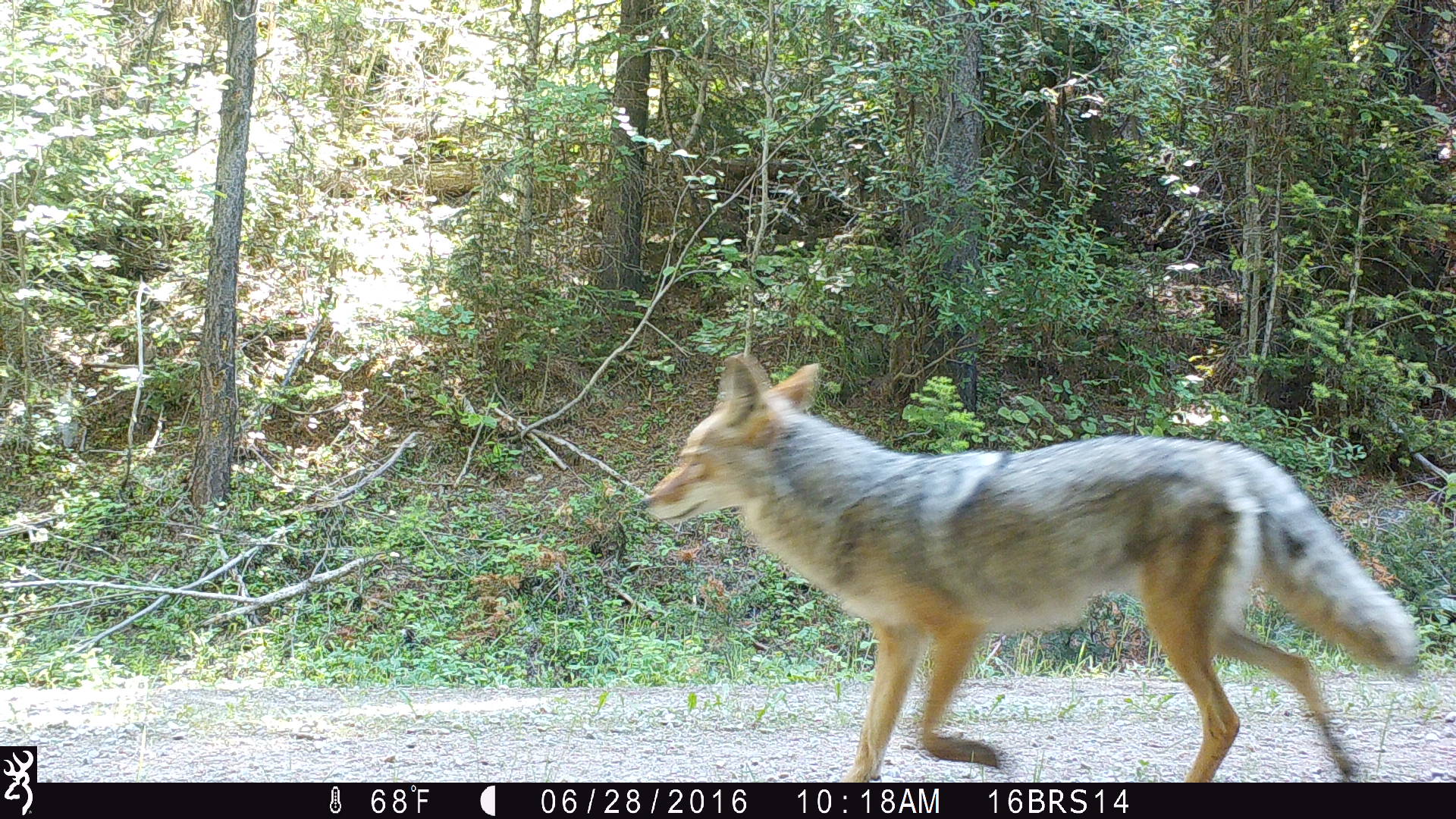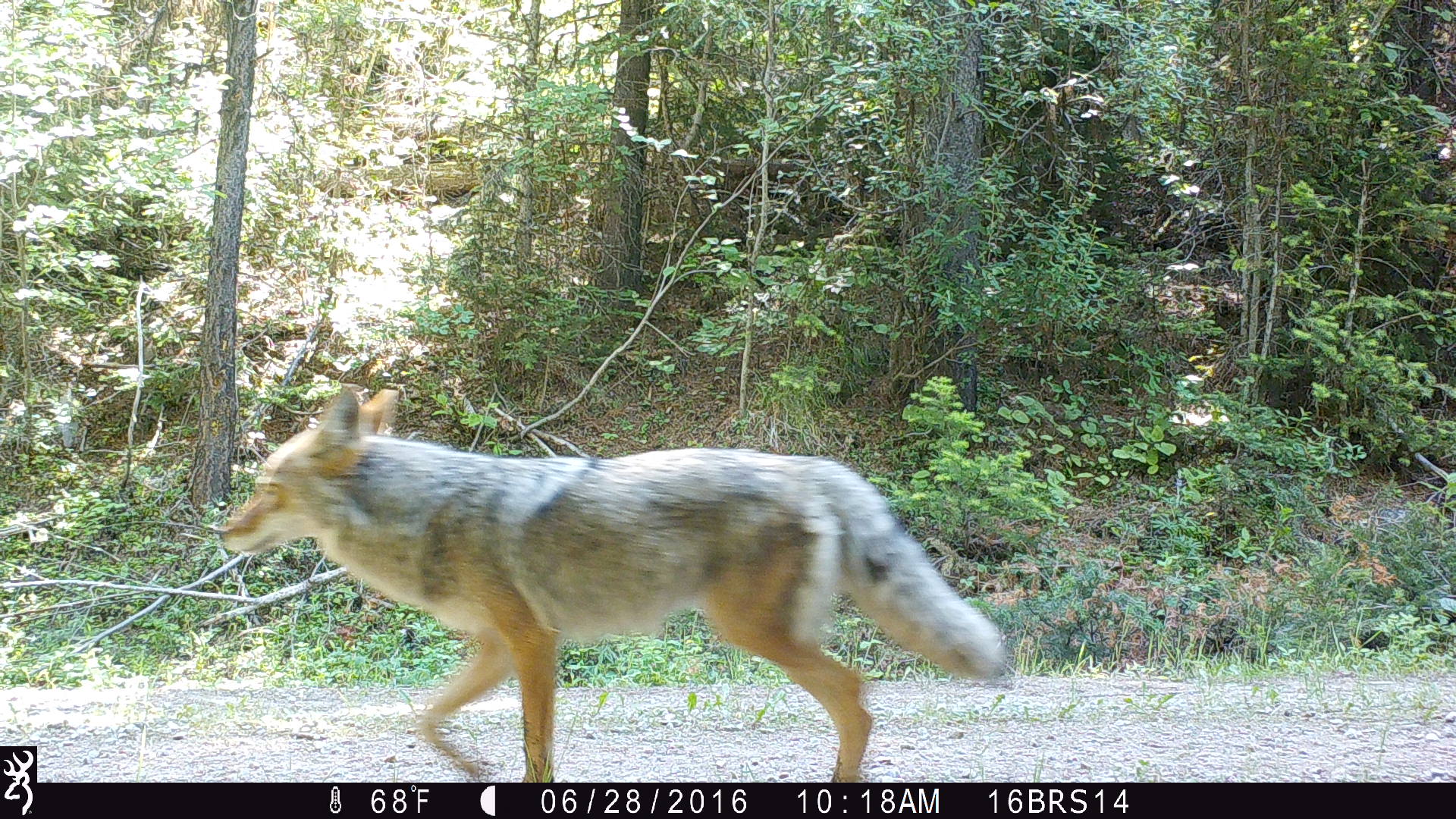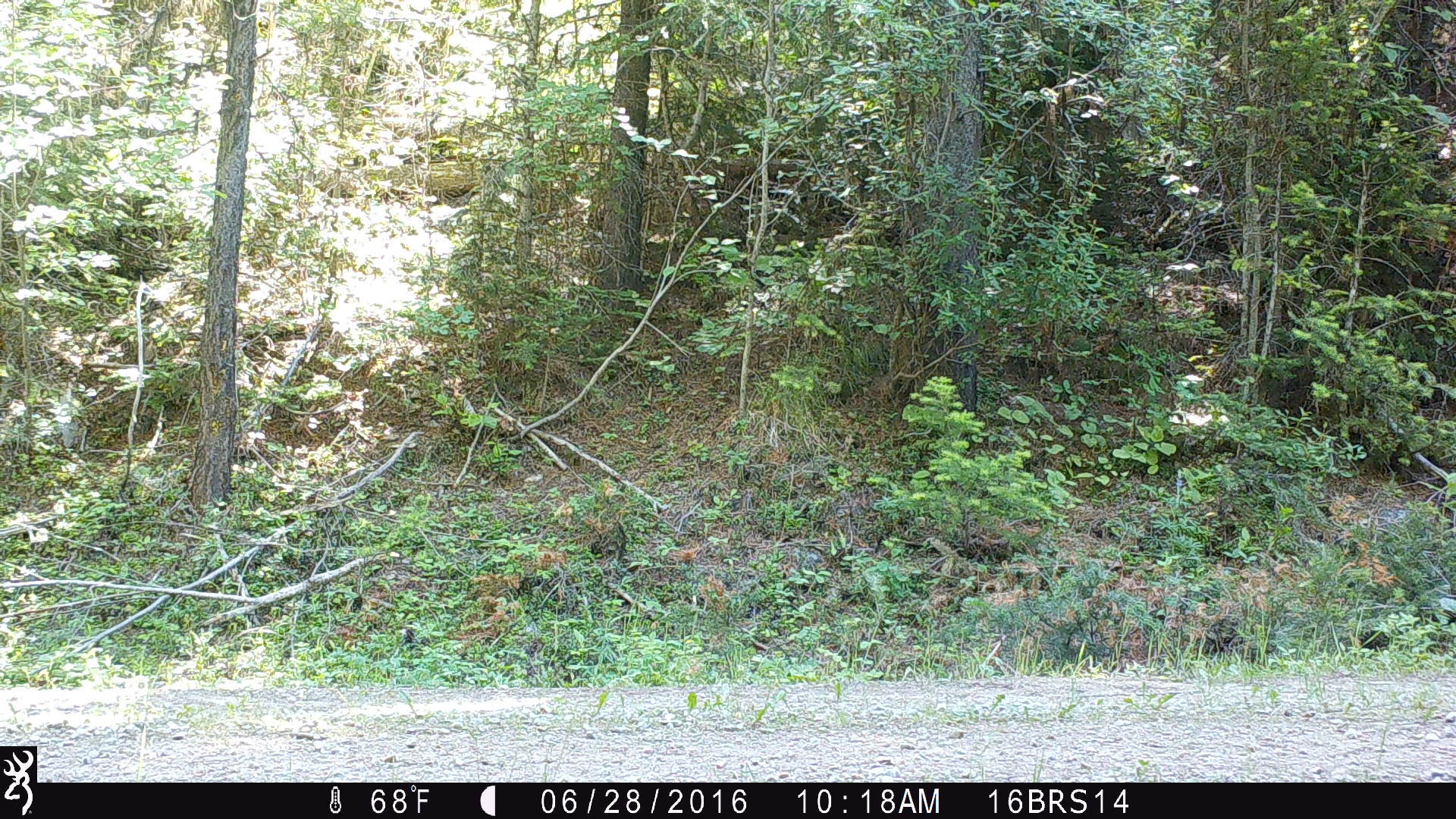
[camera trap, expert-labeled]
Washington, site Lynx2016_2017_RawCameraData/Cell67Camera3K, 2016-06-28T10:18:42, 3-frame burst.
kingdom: Animalia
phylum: Chordata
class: Mammalia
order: Carnivora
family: Canidae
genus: Canis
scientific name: Canis latrans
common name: coyote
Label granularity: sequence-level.